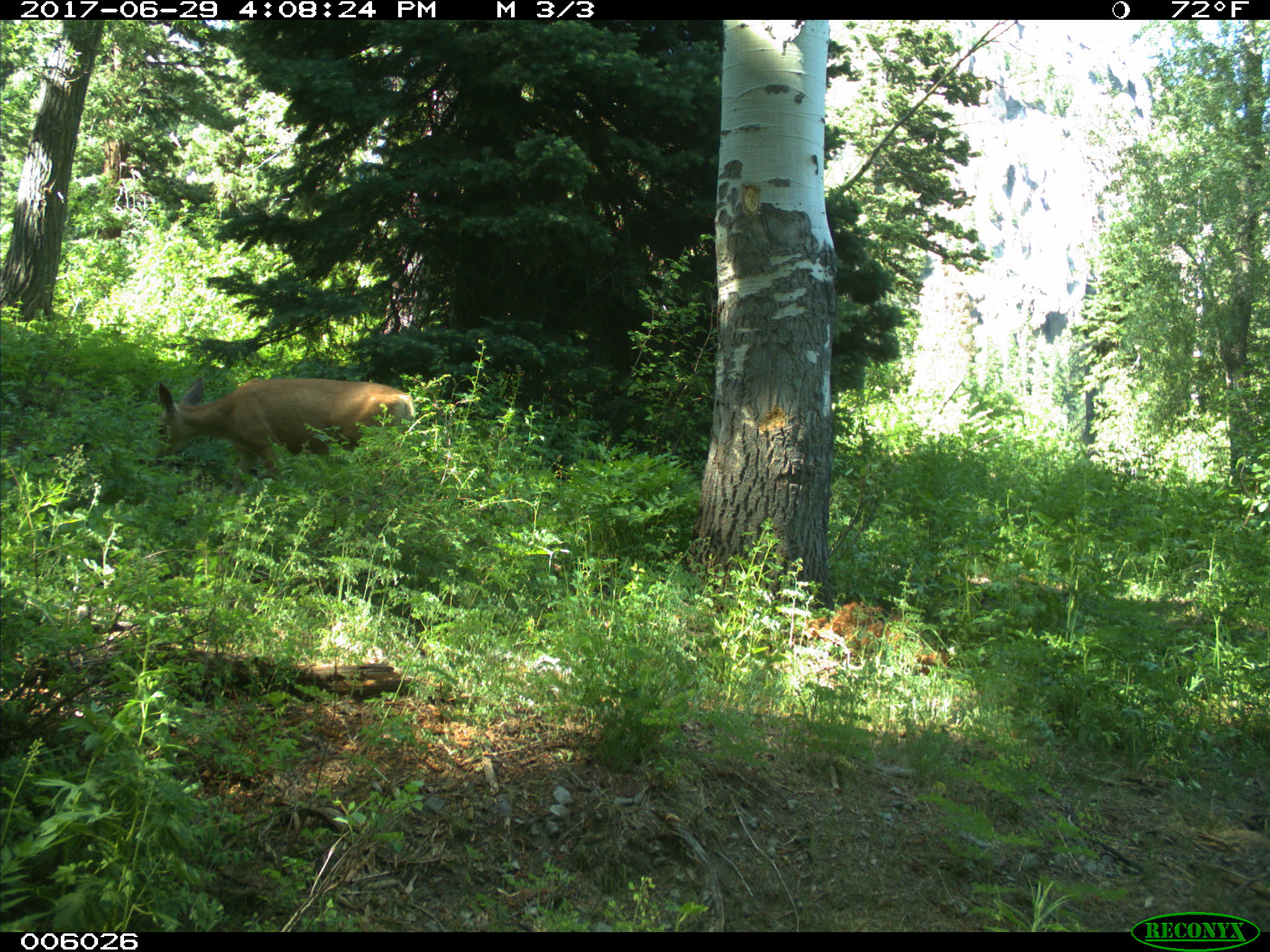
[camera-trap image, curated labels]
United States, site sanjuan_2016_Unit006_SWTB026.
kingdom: Animalia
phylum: Chordata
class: Mammalia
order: Artiodactyla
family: Cervidae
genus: Odocoileus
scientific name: Odocoileus hemionus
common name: mule deer